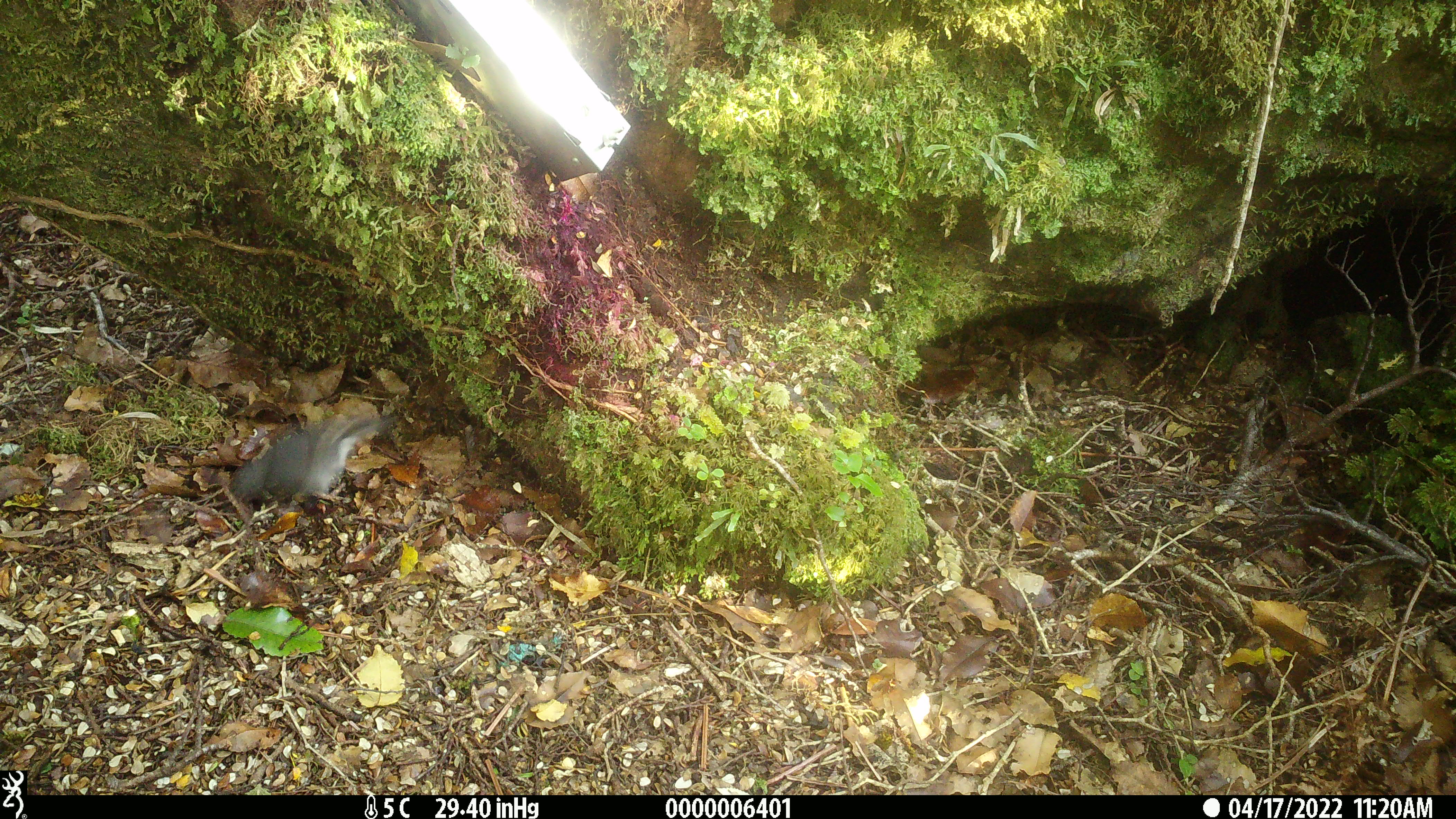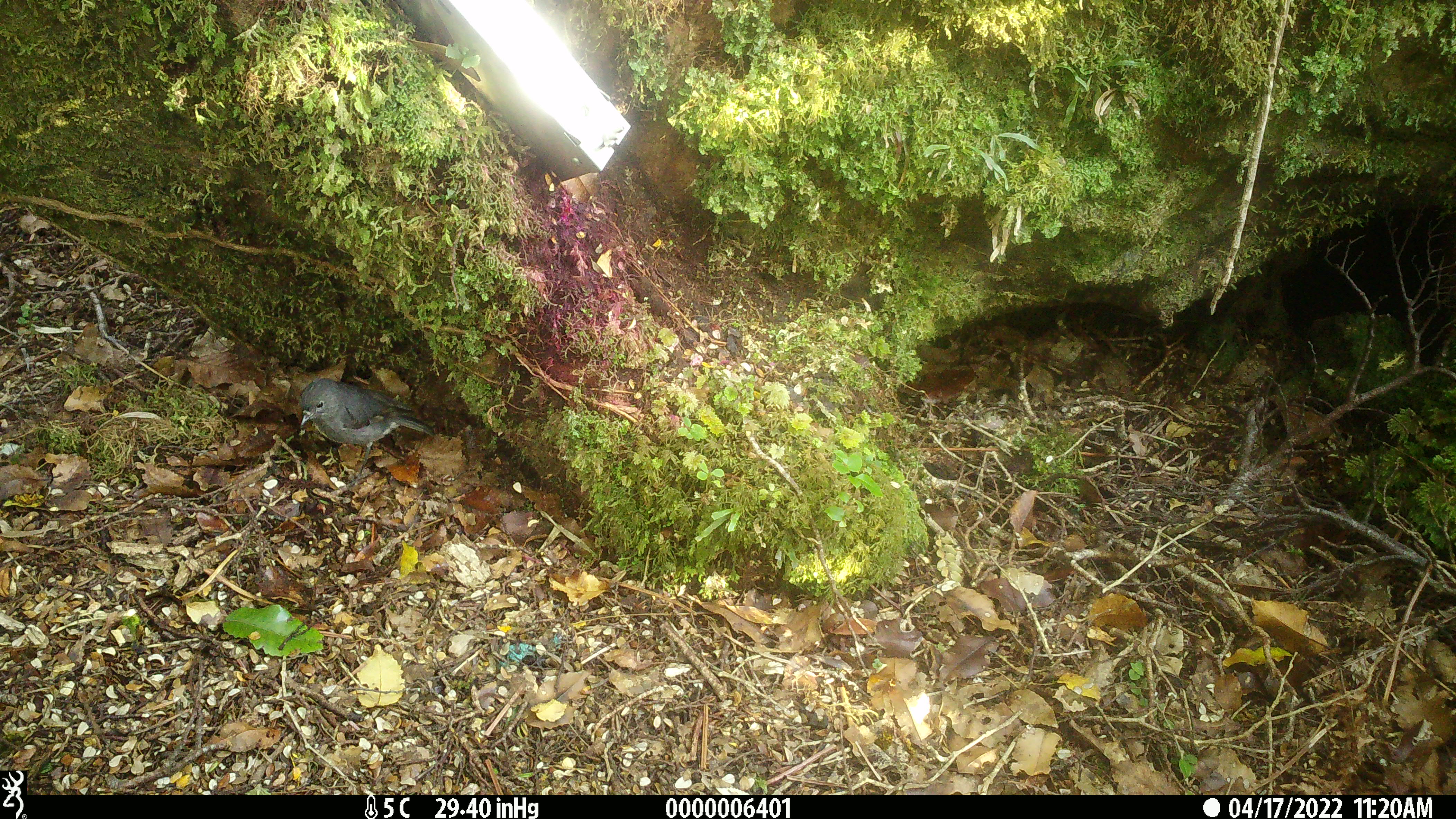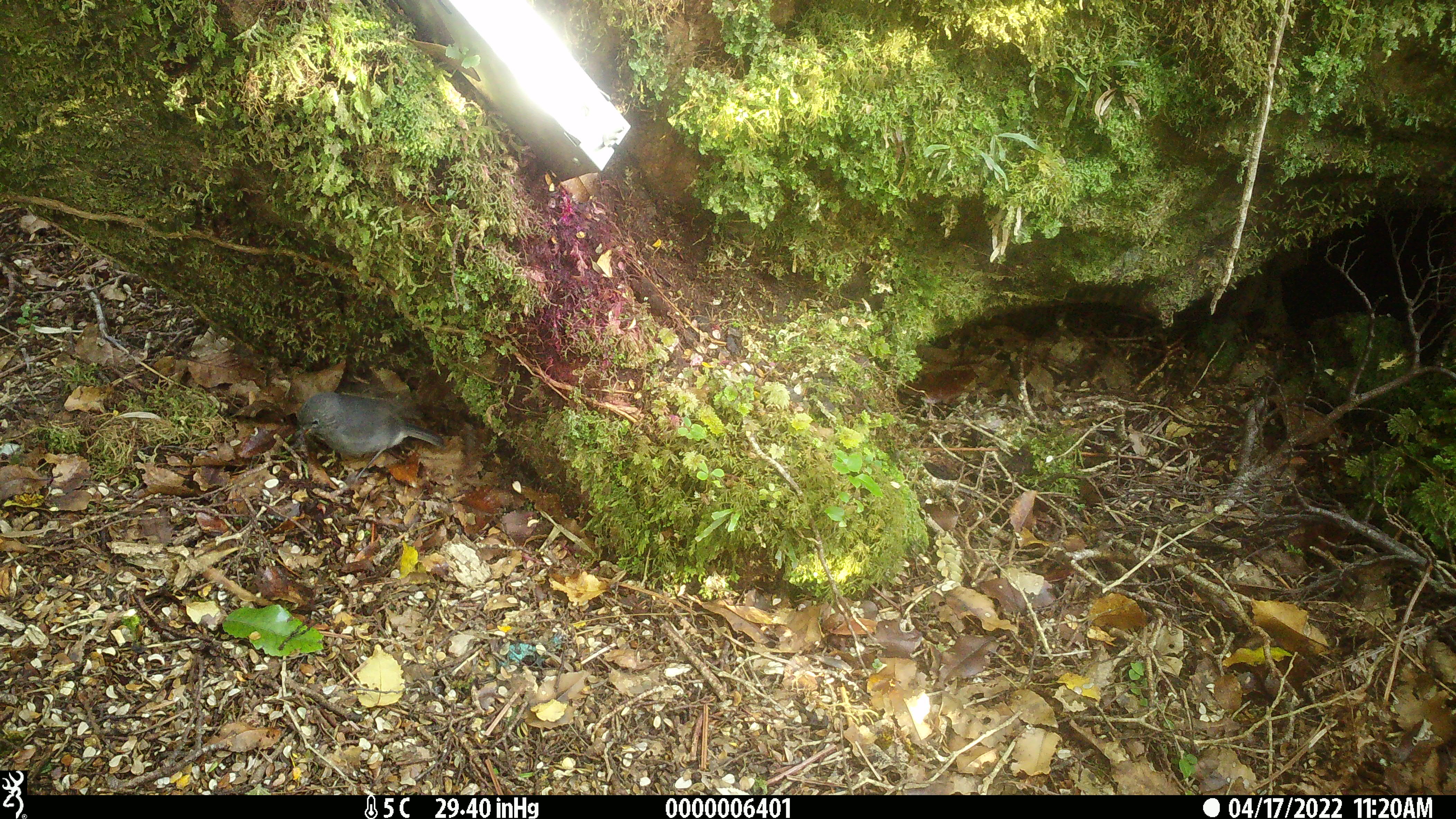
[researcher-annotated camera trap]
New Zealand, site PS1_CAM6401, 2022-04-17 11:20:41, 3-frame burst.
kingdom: Animalia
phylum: Chordata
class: Aves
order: Passeriformes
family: Petroicidae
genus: Petroica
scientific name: Petroica australis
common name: new zealand robin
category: robin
Robin (new zealand robin) (Petroica australis).